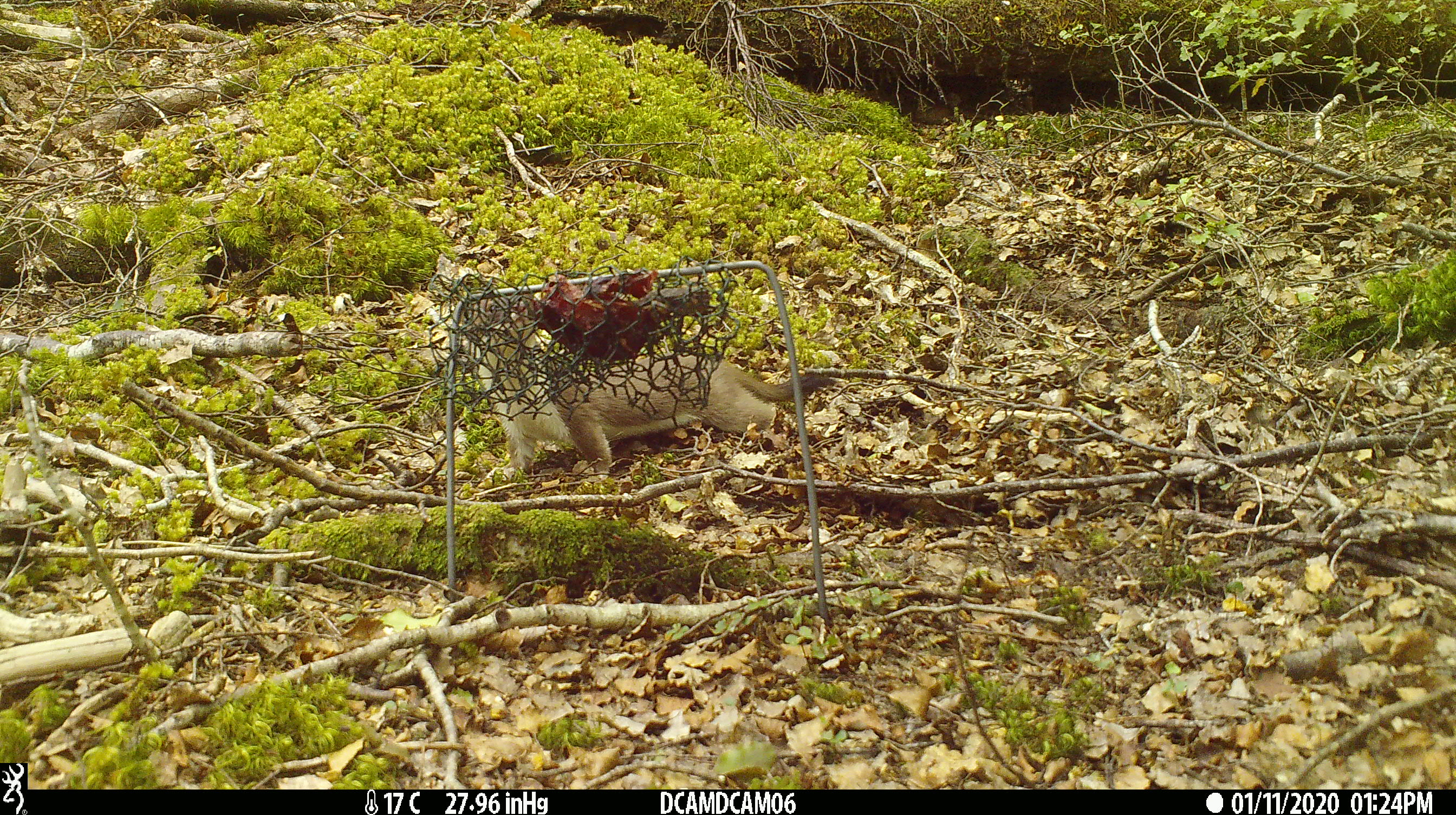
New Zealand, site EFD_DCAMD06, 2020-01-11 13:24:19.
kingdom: Animalia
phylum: Chordata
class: Mammalia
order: Carnivora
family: Mustelidae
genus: Mustela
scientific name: Mustela erminea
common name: stoat